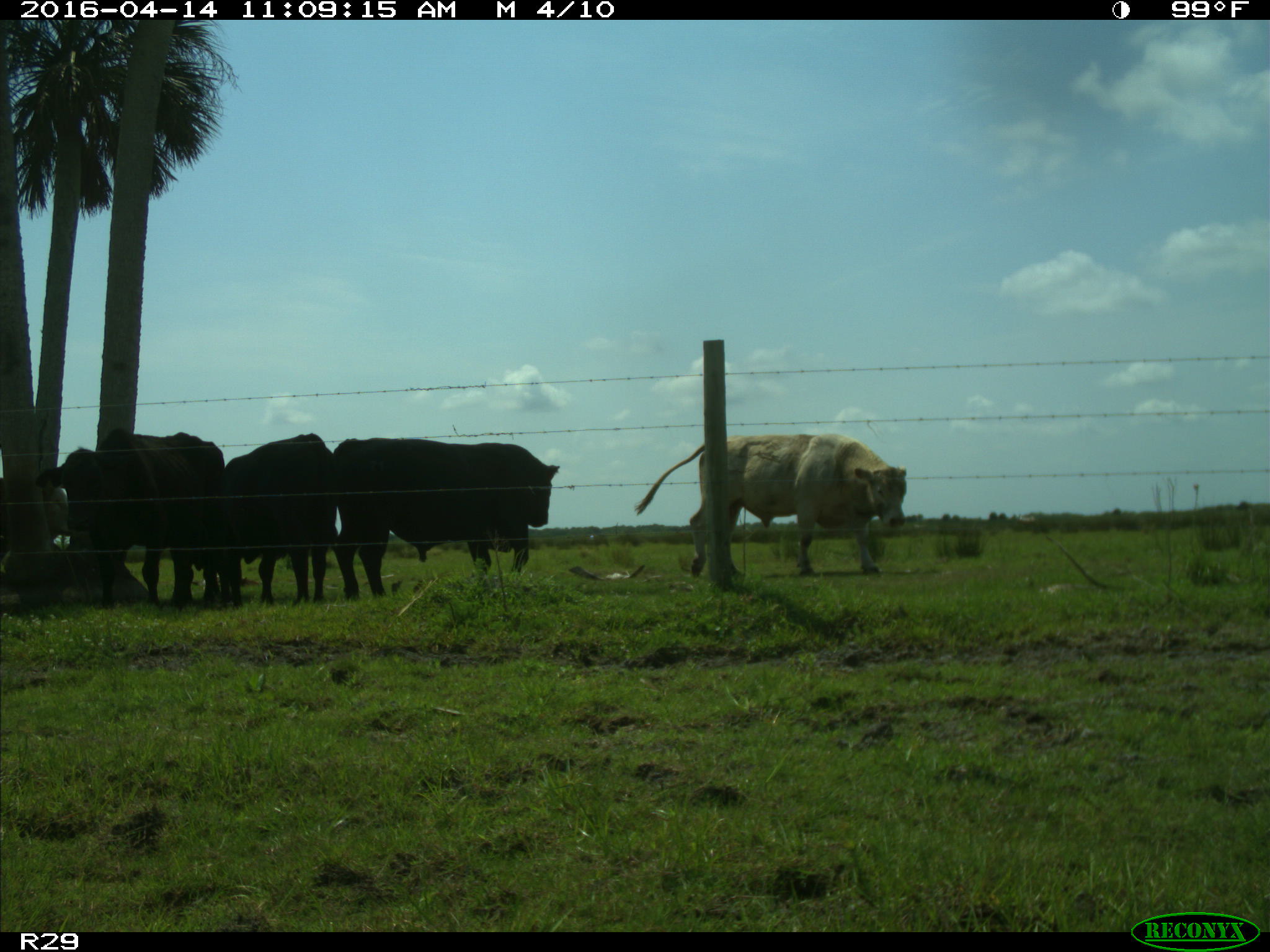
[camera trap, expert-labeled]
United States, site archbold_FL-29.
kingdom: Animalia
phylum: Chordata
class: Mammalia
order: Artiodactyla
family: Bovidae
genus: Bos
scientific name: Bos taurus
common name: domestic cow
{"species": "Bos taurus (domestic cow)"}